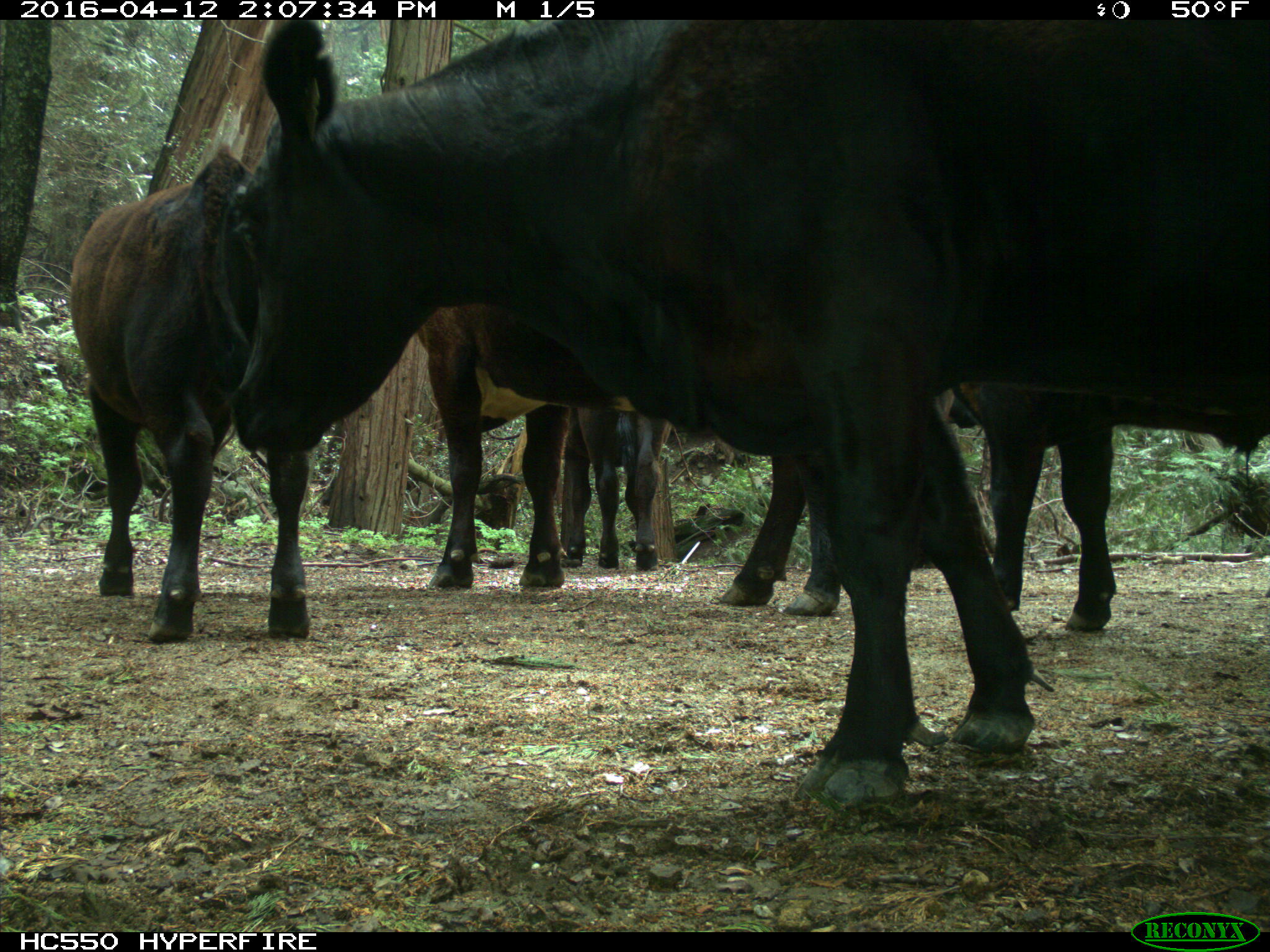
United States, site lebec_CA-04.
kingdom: Animalia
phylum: Chordata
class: Mammalia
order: Artiodactyla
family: Bovidae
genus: Bos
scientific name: Bos taurus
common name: domestic cow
Bos taurus (domestic cow).